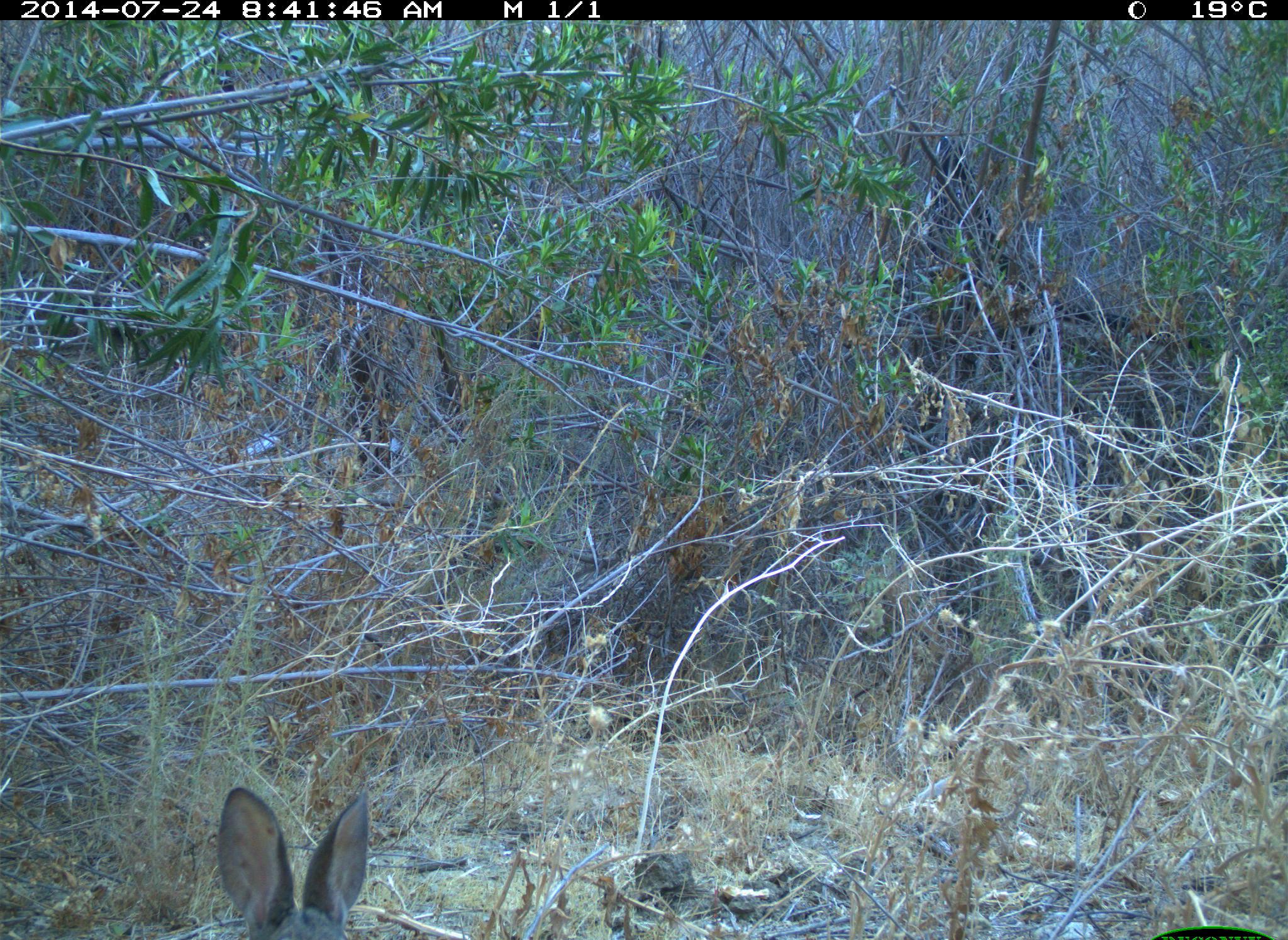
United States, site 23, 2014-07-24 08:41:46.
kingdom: Animalia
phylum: Chordata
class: Mammalia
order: Lagomorpha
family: Leporidae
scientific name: Leporidae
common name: rabbits and hares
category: rabbit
Rabbit (rabbits and hares) (Leporidae).